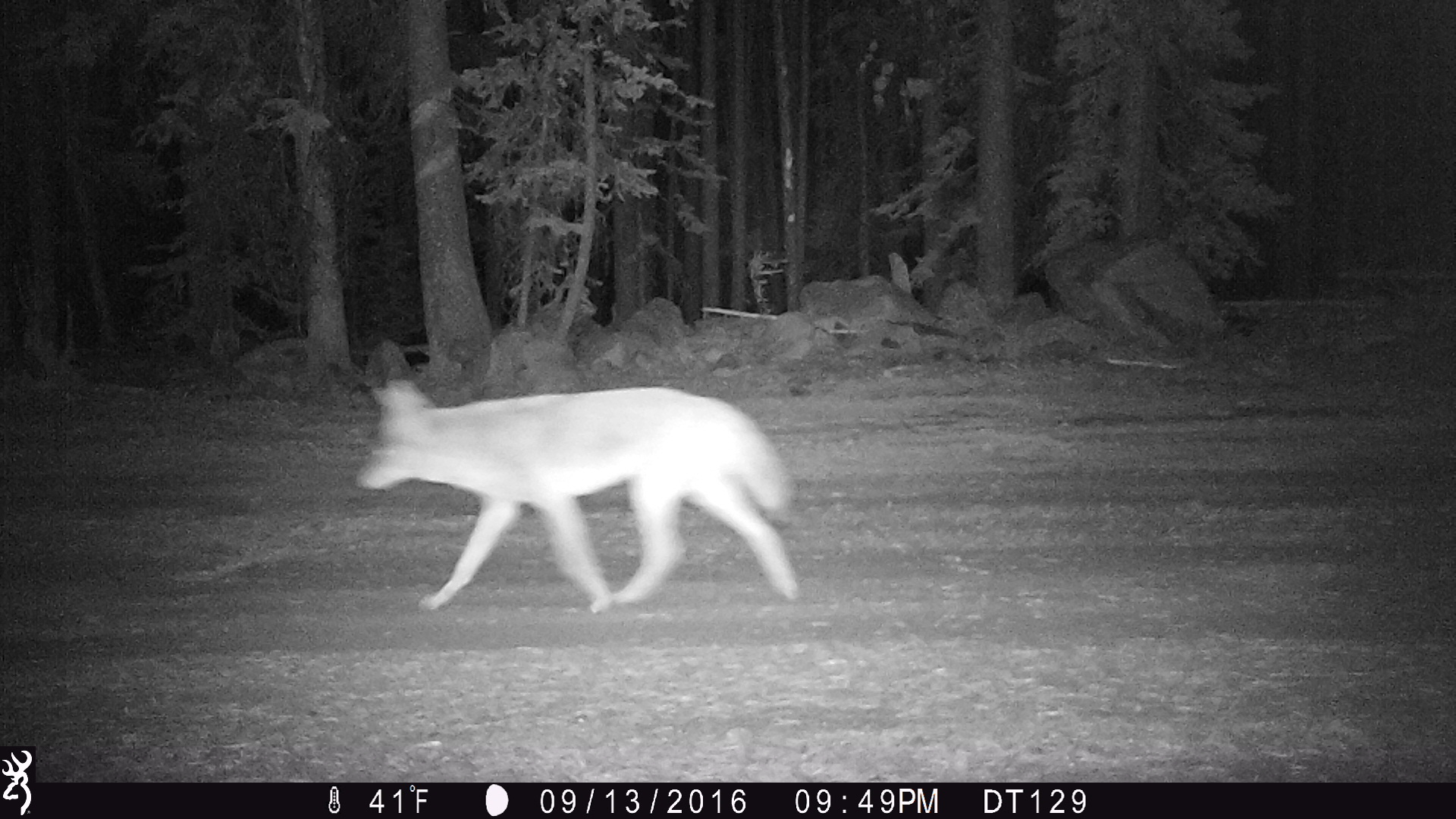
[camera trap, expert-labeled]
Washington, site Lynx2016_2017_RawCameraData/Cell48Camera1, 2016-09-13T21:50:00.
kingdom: Animalia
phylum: Chordata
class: Mammalia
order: Carnivora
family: Canidae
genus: Canis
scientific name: Canis latrans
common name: coyote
Canis latrans (coyote). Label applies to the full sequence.